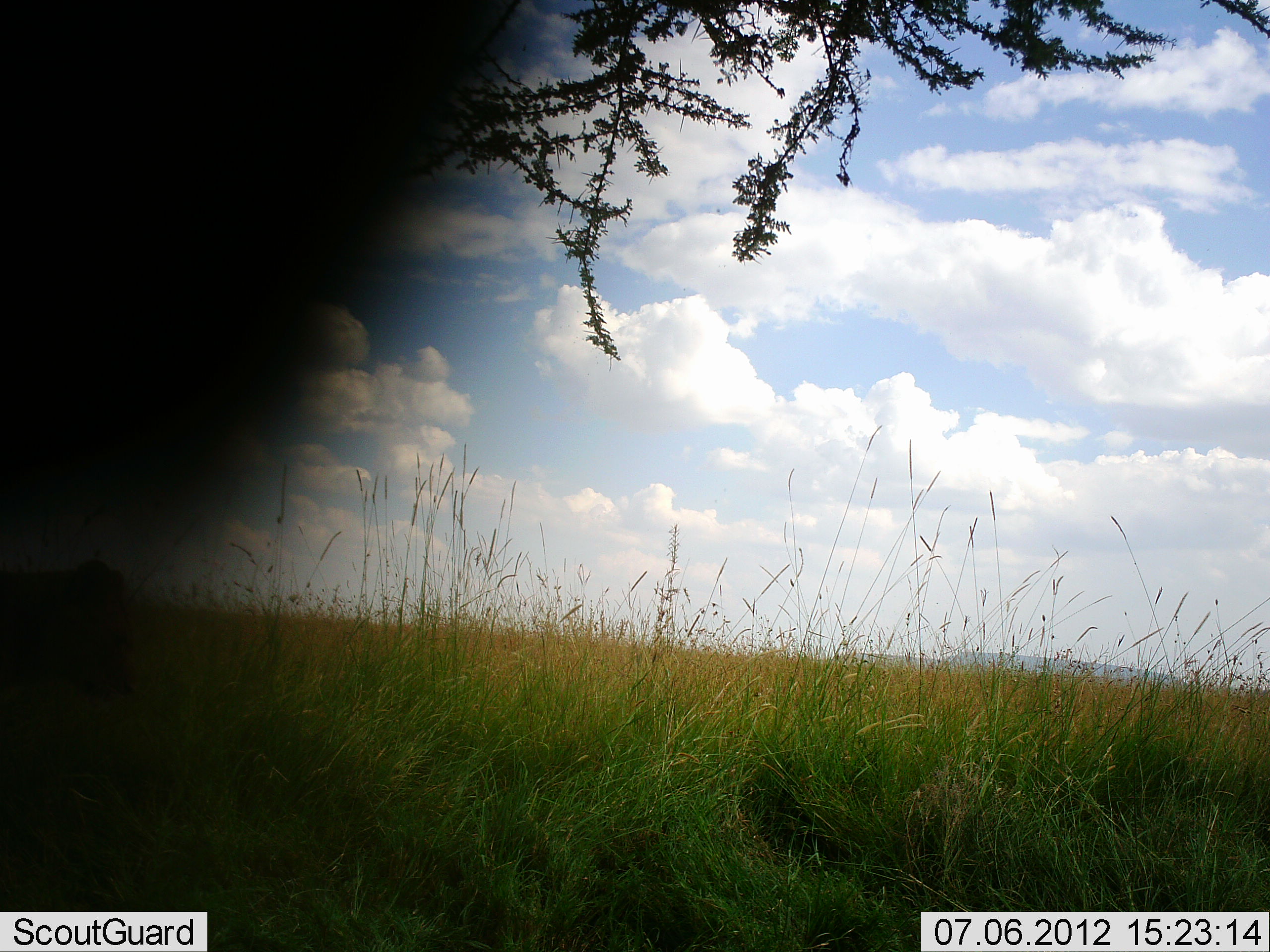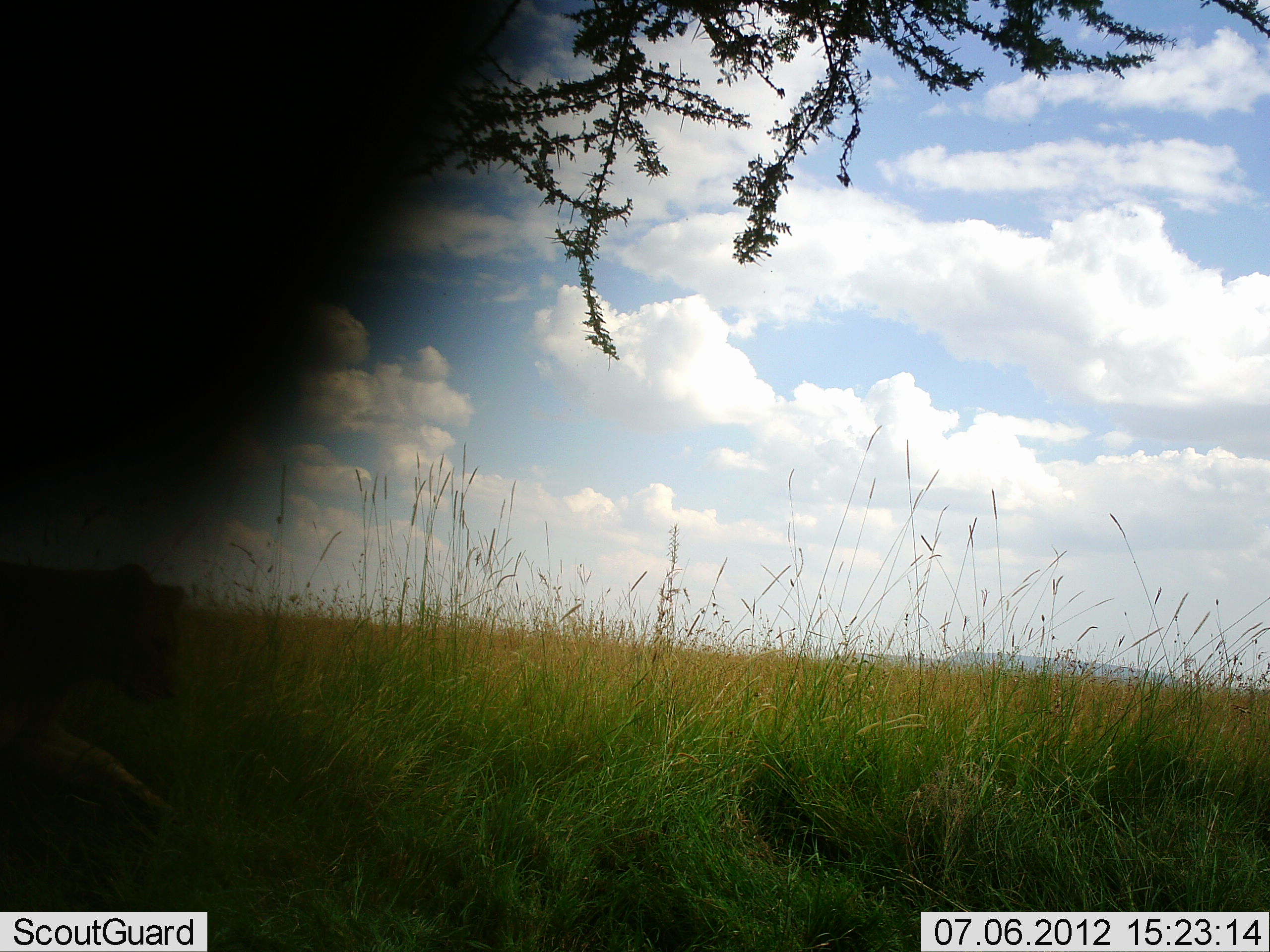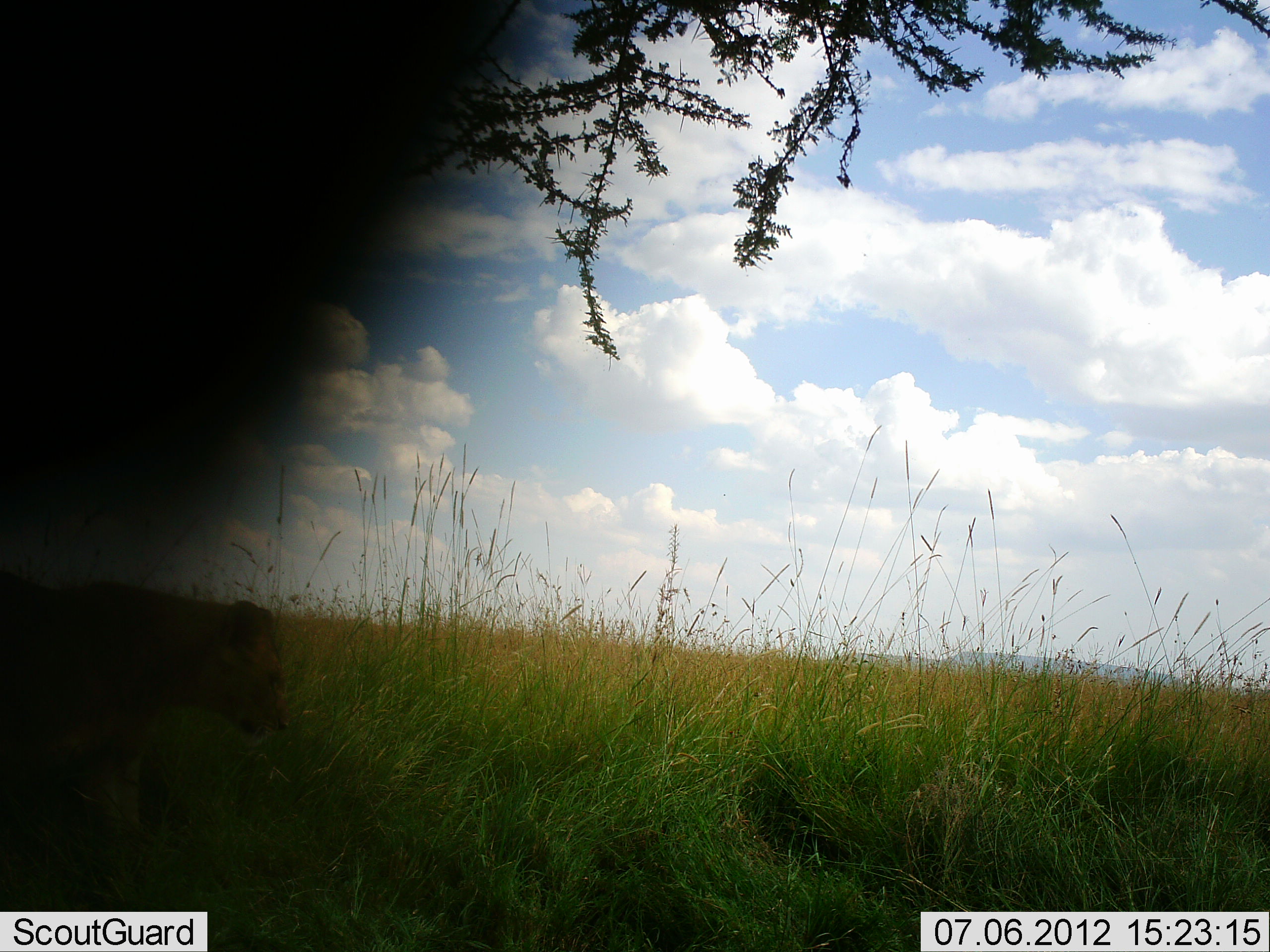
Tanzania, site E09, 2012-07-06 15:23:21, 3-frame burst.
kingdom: Animalia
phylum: Chordata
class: Mammalia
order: Carnivora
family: Felidae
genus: Panthera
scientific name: Panthera leo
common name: lion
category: lionfemale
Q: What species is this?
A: Lionfemale (lion) (Panthera leo).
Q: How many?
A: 1.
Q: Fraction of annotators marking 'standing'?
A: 10%.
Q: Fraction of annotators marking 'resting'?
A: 10%.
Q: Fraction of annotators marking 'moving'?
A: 100%.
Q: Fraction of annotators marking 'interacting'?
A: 0%.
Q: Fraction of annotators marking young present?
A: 20%.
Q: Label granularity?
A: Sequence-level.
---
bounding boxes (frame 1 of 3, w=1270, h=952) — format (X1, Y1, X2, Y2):
animal: (0, 558, 141, 721)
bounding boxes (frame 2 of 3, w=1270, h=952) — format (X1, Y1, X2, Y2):
animal: (0, 559, 189, 871)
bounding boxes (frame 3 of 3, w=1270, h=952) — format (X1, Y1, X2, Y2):
animal: (0, 582, 293, 854)